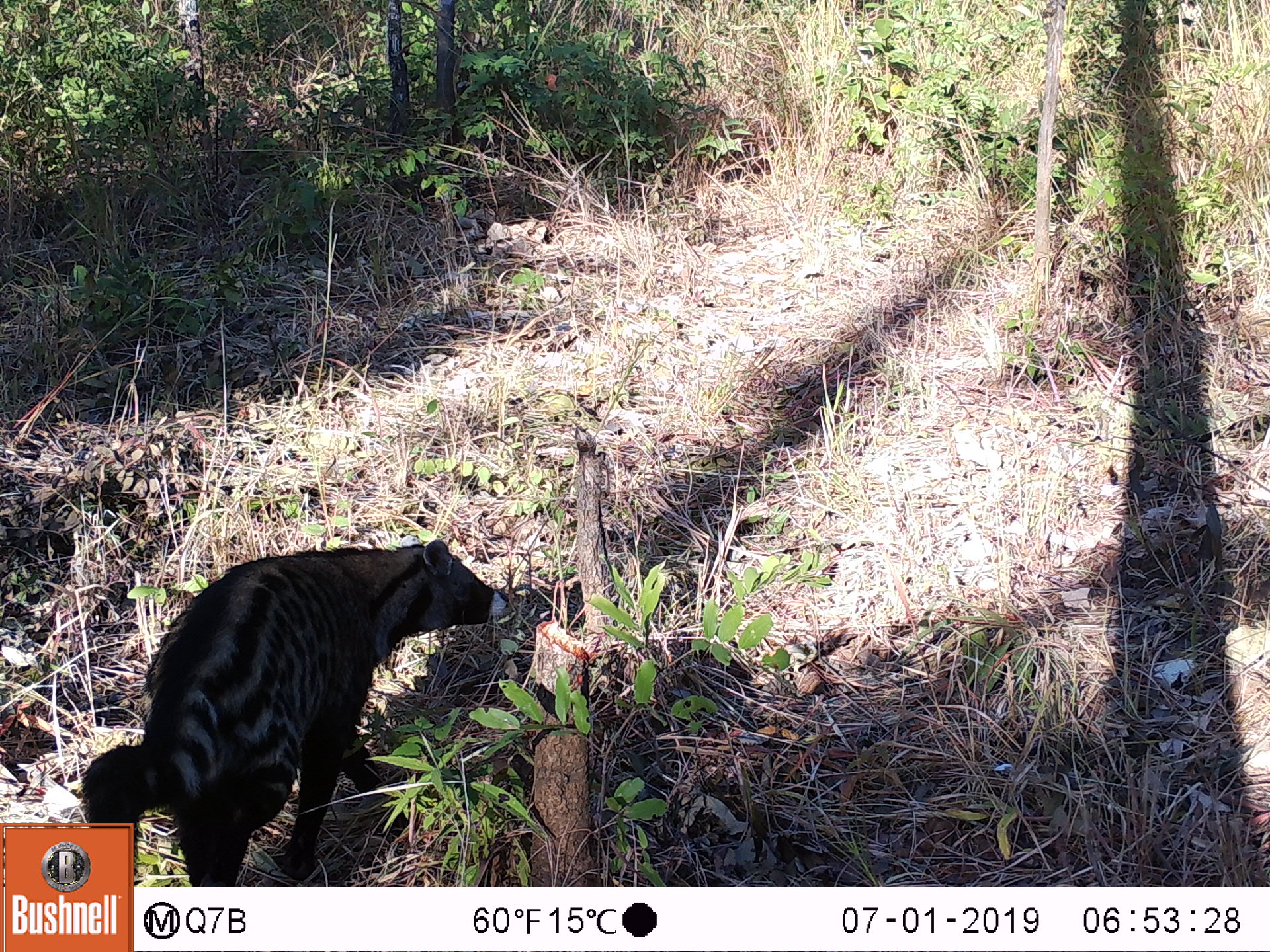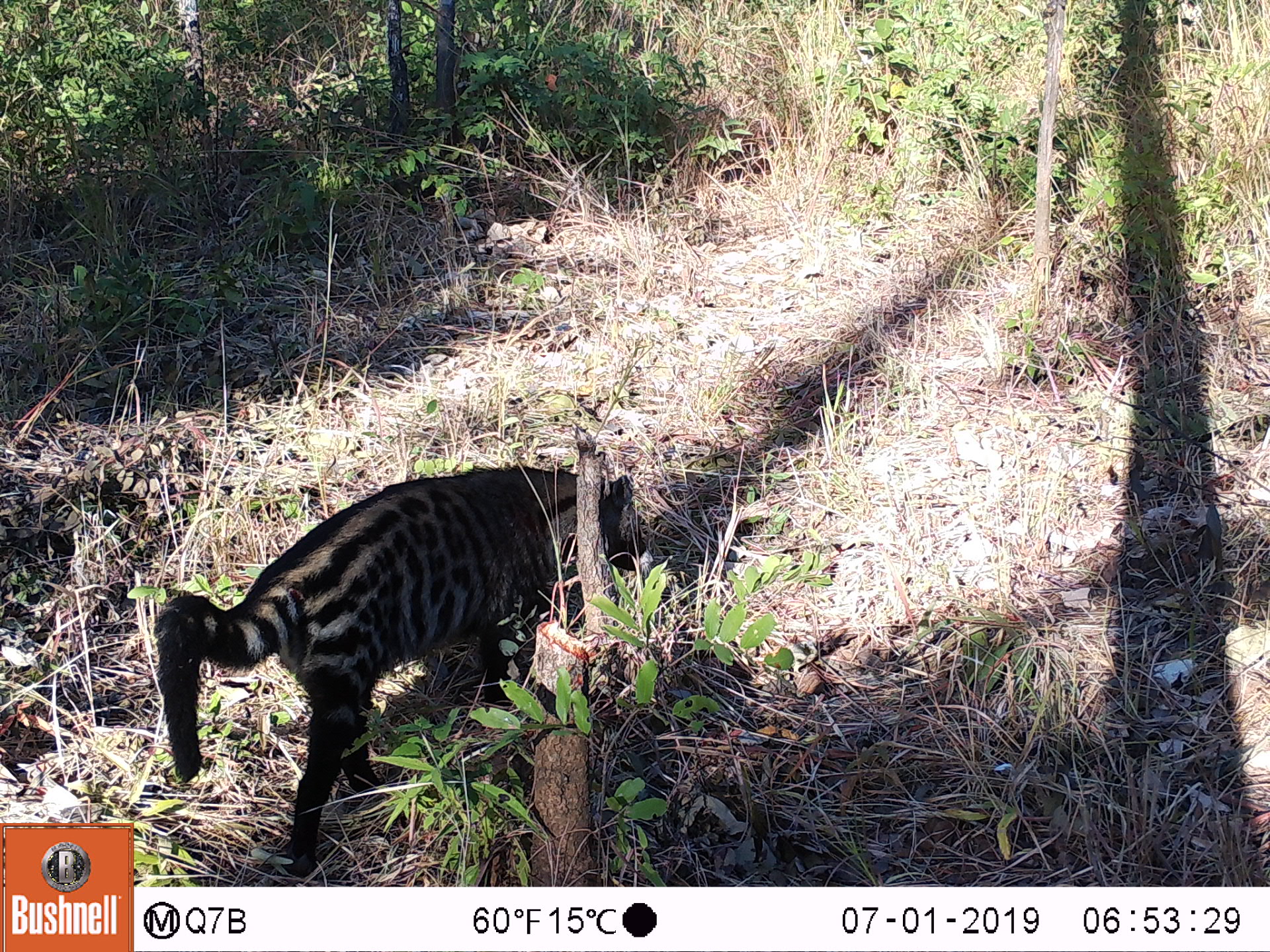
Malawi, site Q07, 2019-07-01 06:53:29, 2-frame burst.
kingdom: Animalia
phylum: Chordata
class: Mammalia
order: Carnivora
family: Viverridae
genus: Civettictis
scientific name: Civettictis civetta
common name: african civet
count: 1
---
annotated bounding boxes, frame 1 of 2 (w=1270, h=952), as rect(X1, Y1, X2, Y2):
african civet: rect(135, 534, 513, 880)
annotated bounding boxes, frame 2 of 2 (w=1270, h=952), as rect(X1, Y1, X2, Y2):
african civet: rect(150, 460, 642, 876)